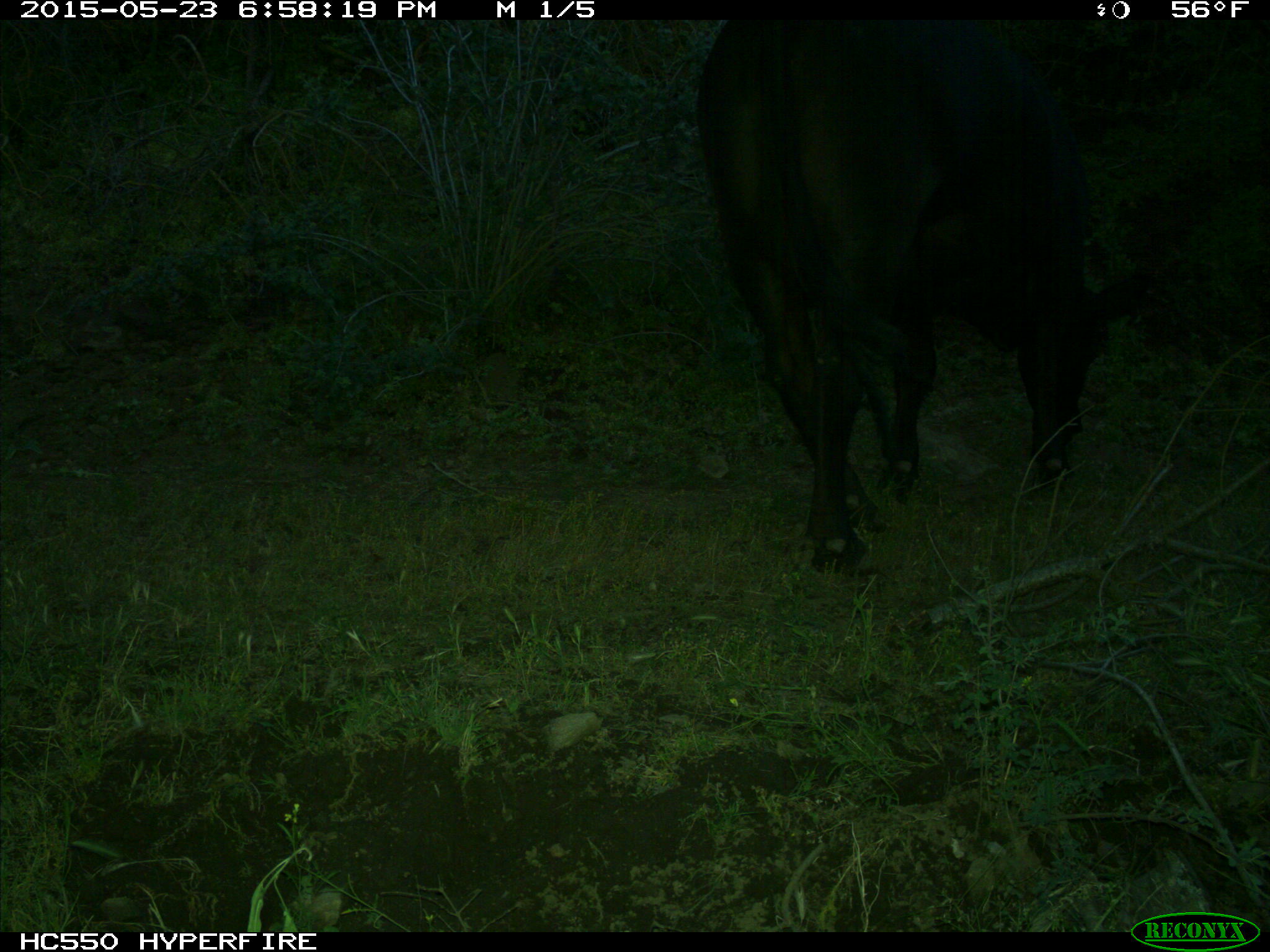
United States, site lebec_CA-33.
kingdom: Animalia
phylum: Chordata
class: Mammalia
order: Artiodactyla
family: Bovidae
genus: Bos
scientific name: Bos taurus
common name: domestic cow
Bos taurus (domestic cow).